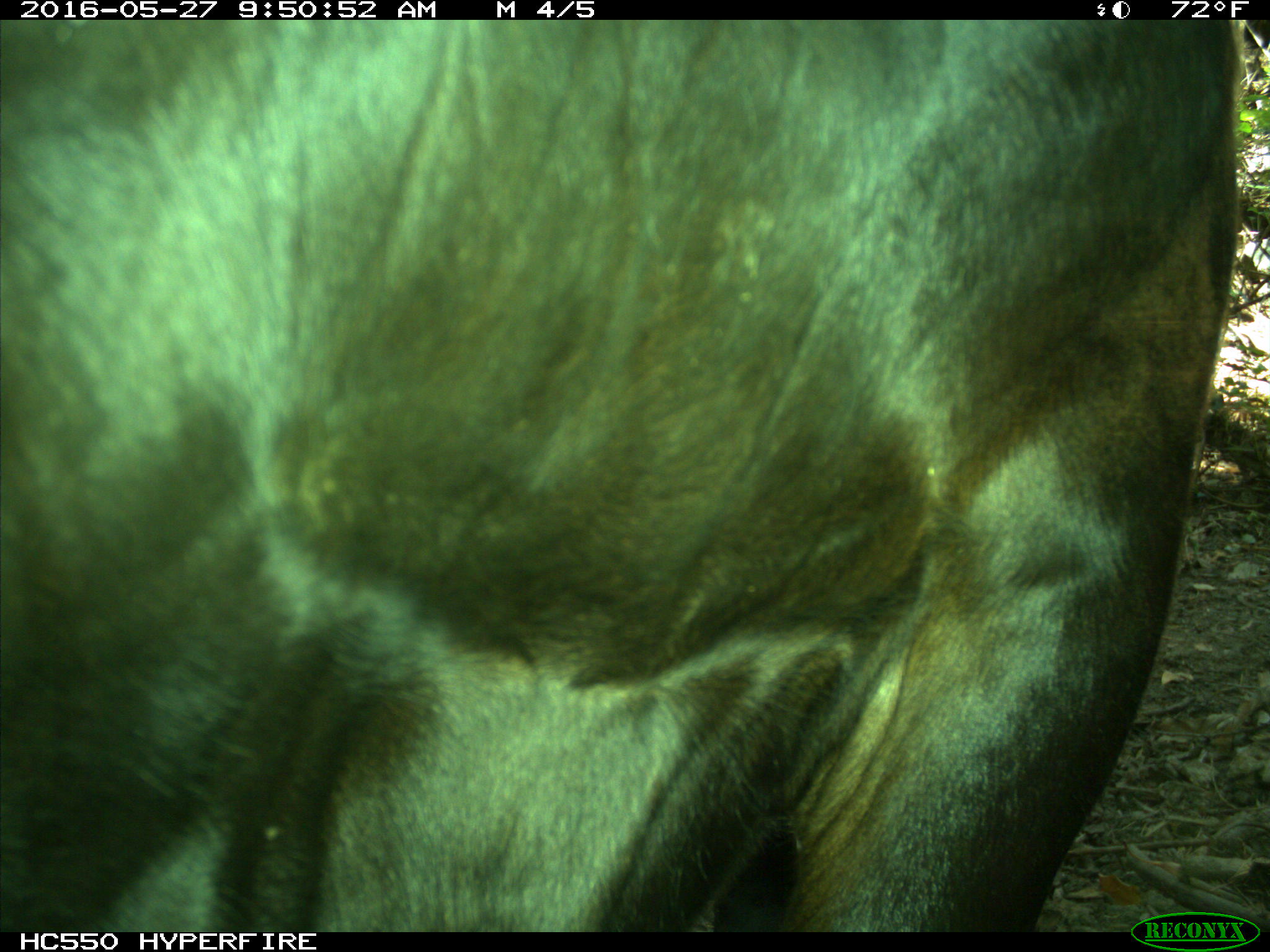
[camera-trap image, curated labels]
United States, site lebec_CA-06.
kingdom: Animalia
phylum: Chordata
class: Mammalia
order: Artiodactyla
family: Bovidae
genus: Bos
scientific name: Bos taurus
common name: domestic cow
Bos taurus (domestic cow).